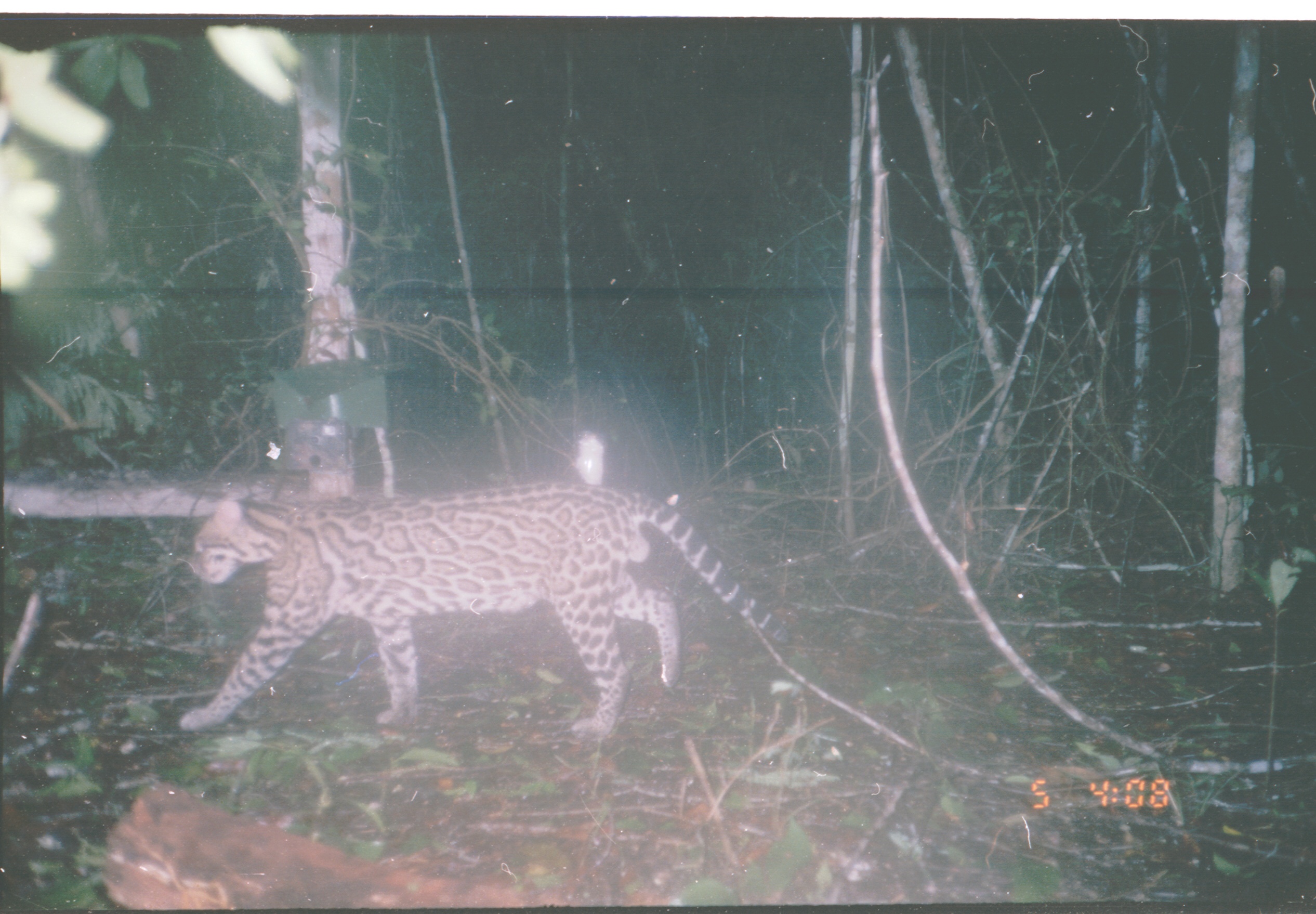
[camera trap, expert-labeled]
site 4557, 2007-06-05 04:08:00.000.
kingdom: Animalia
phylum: Chordata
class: Mammalia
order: Carnivora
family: Felidae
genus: Leopardus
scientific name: Leopardus pardalis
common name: ocelot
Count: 1.